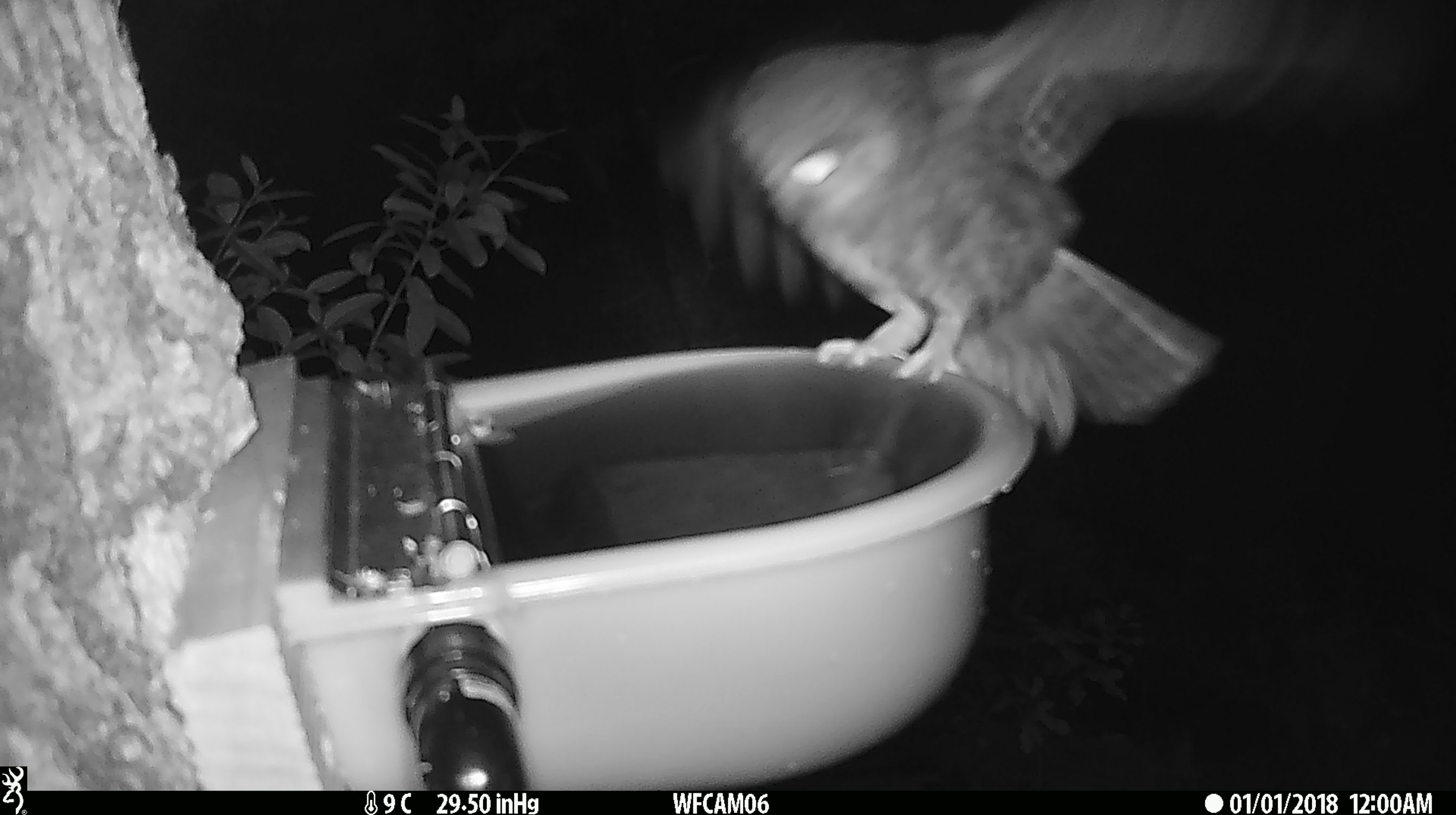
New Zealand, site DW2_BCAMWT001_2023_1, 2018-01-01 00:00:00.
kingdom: Animalia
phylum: Chordata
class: Aves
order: Strigiformes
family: Strigidae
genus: Ninox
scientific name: Ninox novaeseelandiae novaeseelandiae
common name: morepork